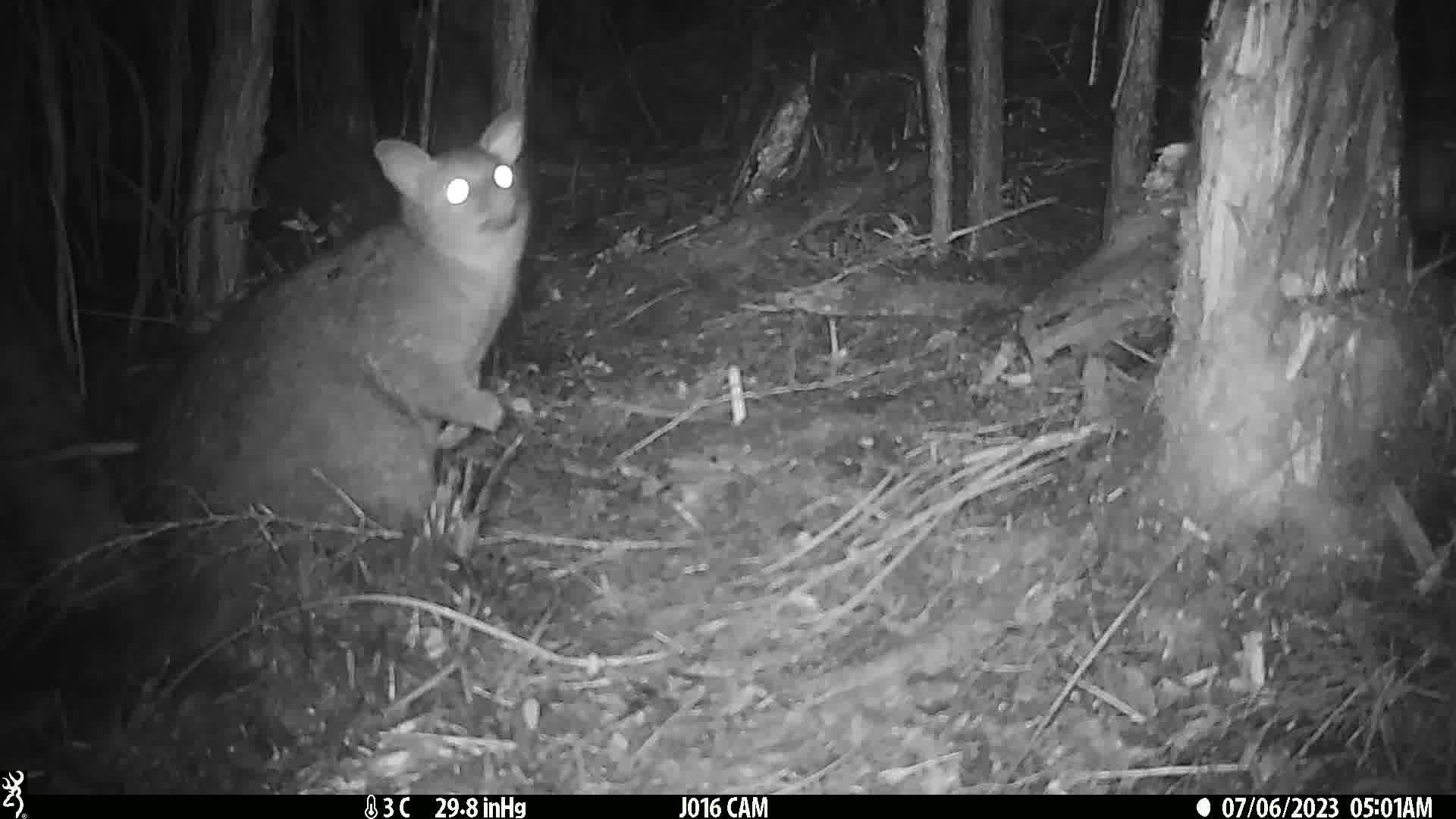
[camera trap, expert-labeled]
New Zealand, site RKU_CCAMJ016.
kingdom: Animalia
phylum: Chordata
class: Mammalia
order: Diprotodontia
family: Phalangeridae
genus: Trichosurus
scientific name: Trichosurus vulpecula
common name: common brushtail possum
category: possum